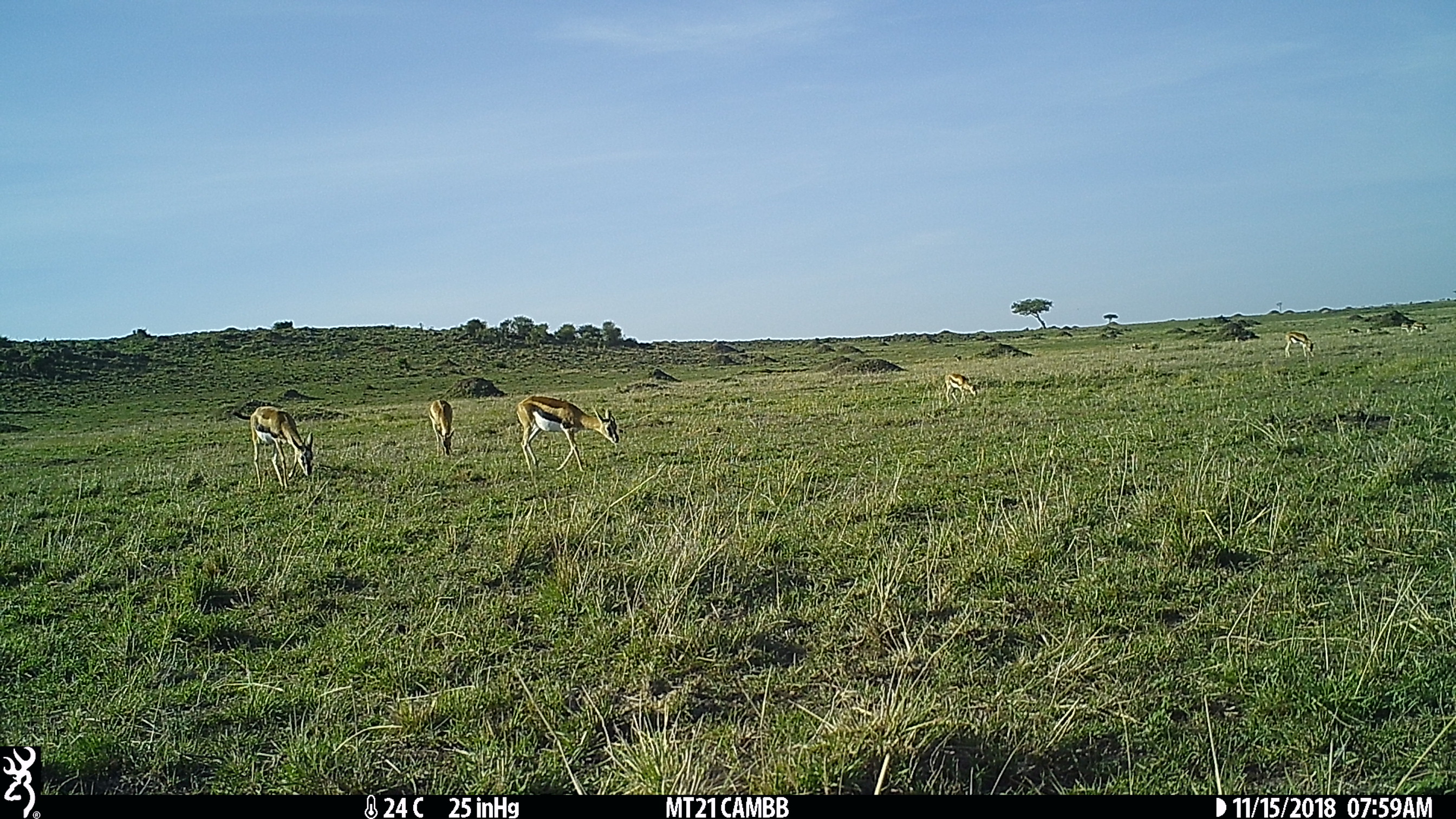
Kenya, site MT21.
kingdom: Animalia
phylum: Chordata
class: Mammalia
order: Artiodactyla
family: Bovidae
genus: Eudorcas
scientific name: Eudorcas thomsonii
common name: thomon's gazelle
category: gazelle thomsons